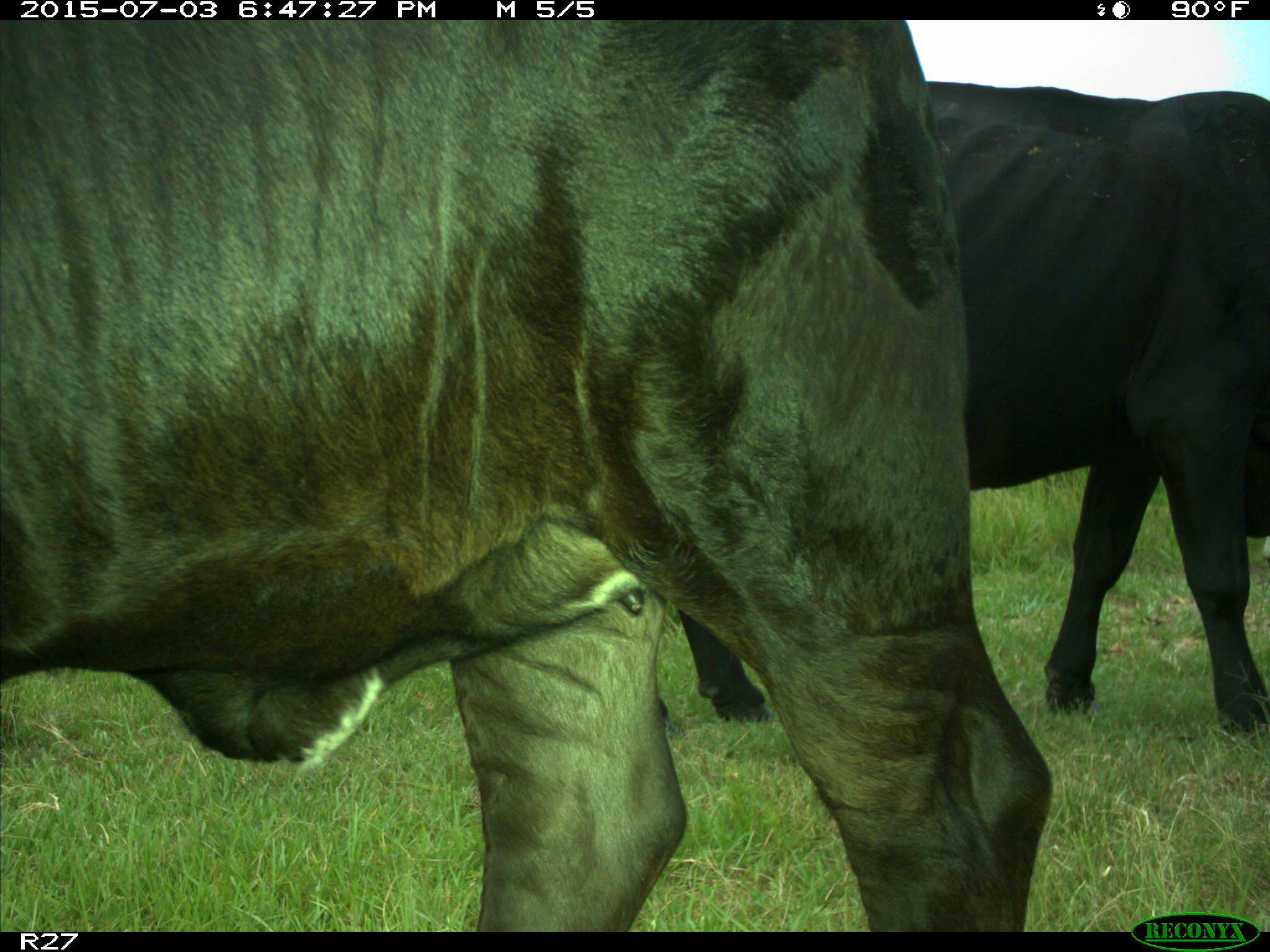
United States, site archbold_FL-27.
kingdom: Animalia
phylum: Chordata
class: Mammalia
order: Artiodactyla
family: Bovidae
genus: Bos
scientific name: Bos taurus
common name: domestic cow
Bos taurus (domestic cow).